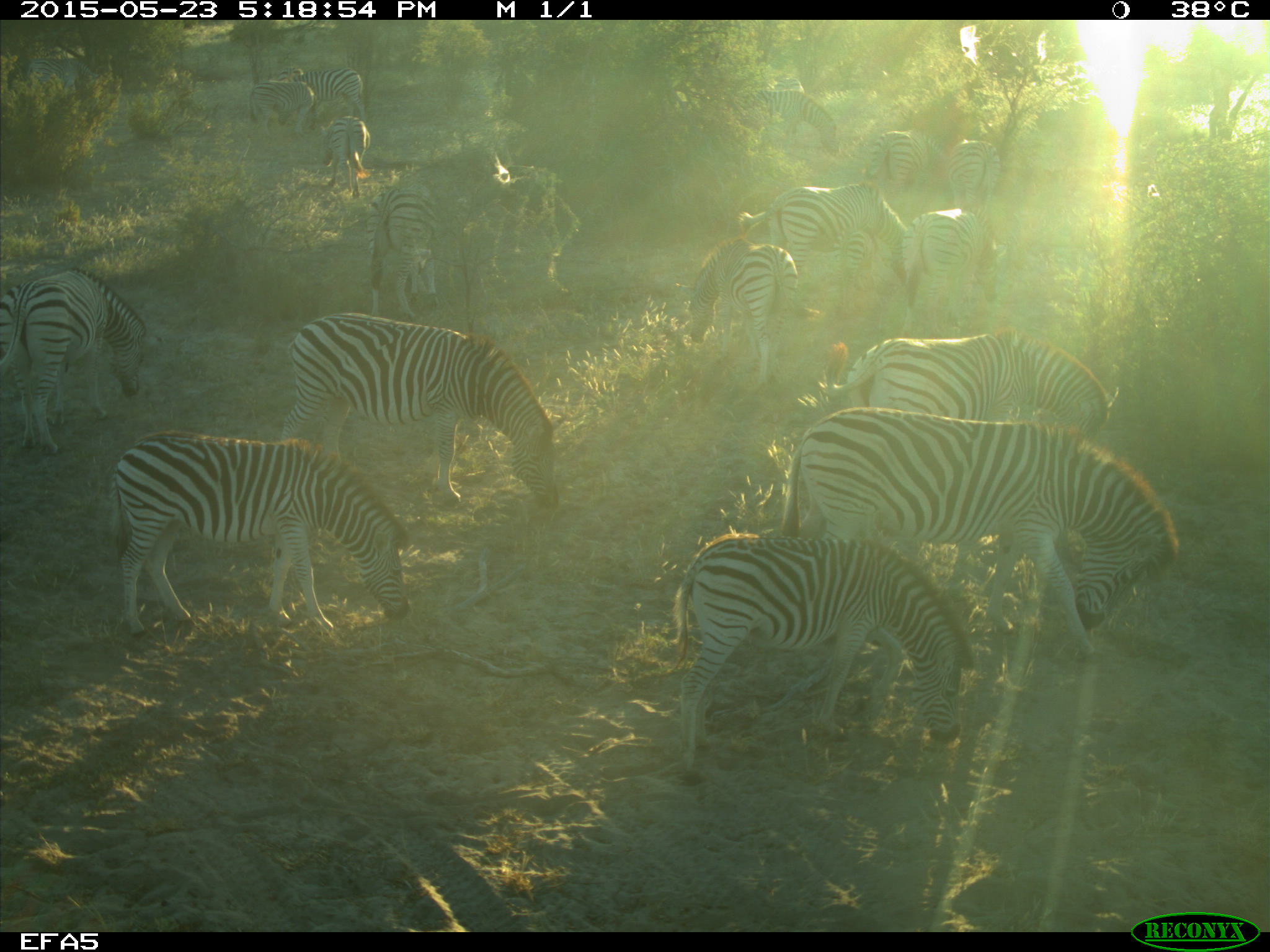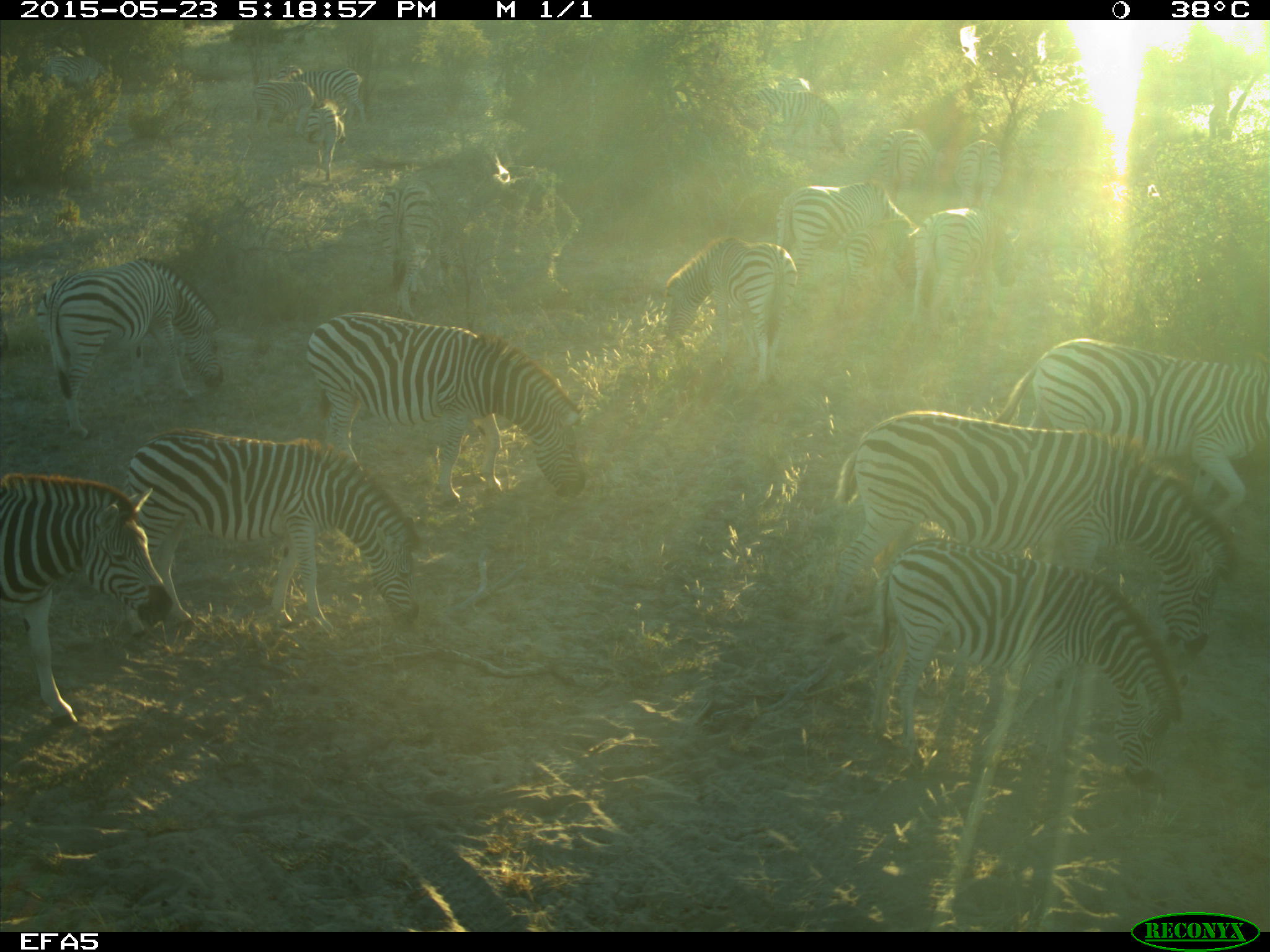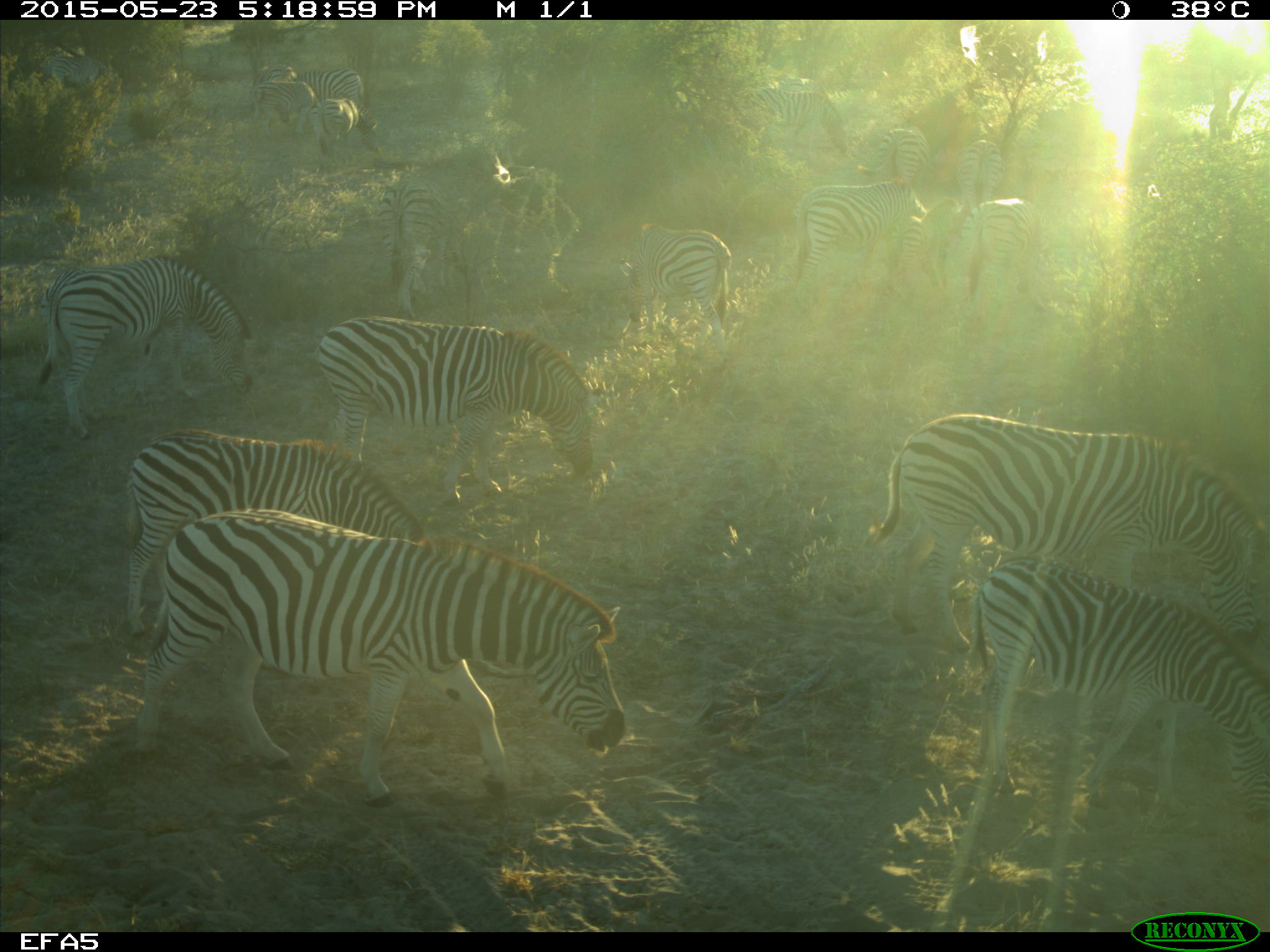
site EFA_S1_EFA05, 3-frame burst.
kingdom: Animalia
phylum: Chordata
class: Mammalia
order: Perissodactyla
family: Equidae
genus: Equus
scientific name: Equus quagga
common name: plains zebra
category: zebraplains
Zebraplains (plains zebra) (Equus quagga), count 11-50. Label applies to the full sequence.